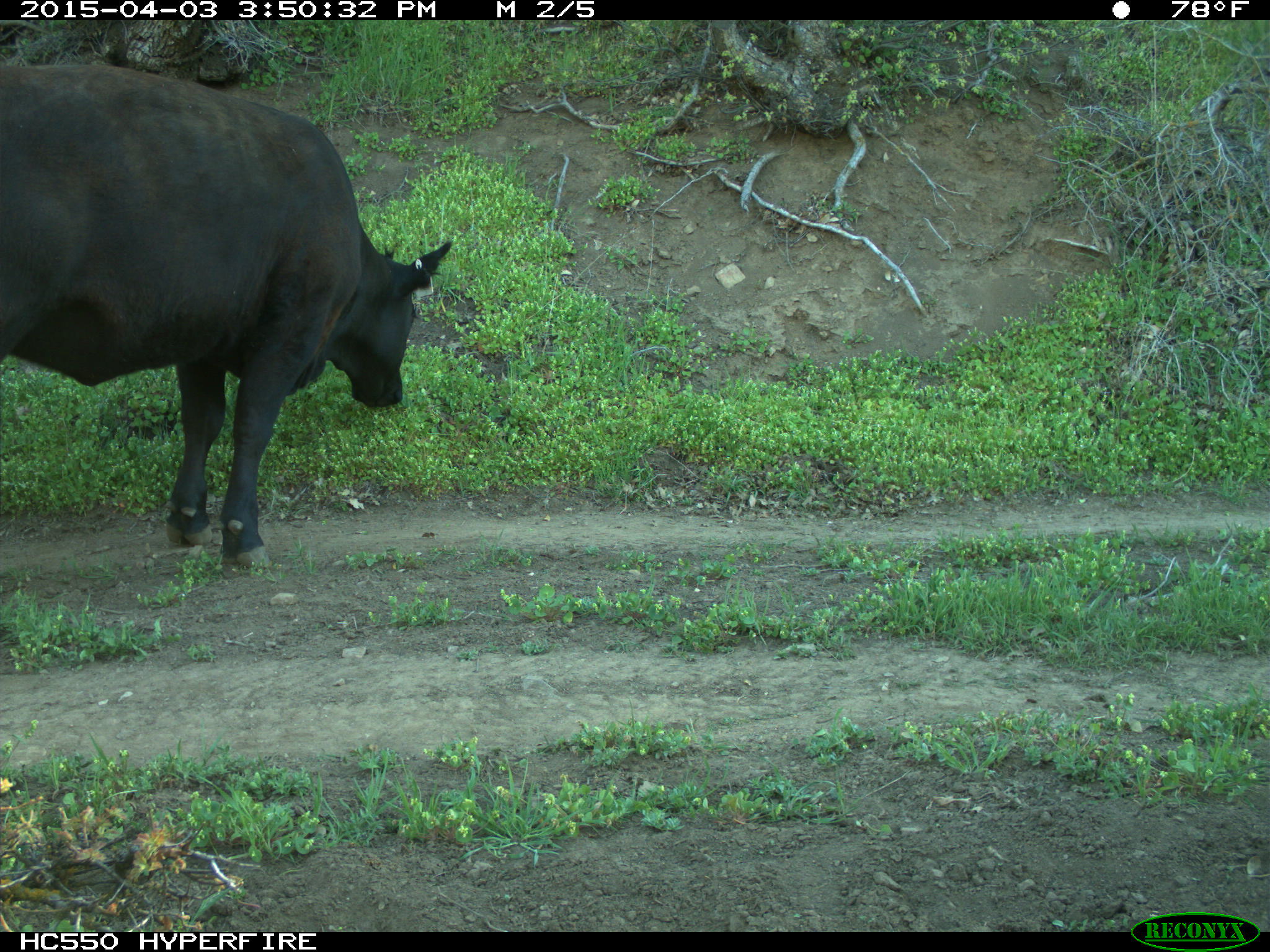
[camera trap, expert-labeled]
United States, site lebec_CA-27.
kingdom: Animalia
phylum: Chordata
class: Mammalia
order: Artiodactyla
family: Bovidae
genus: Bos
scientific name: Bos taurus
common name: domestic cow